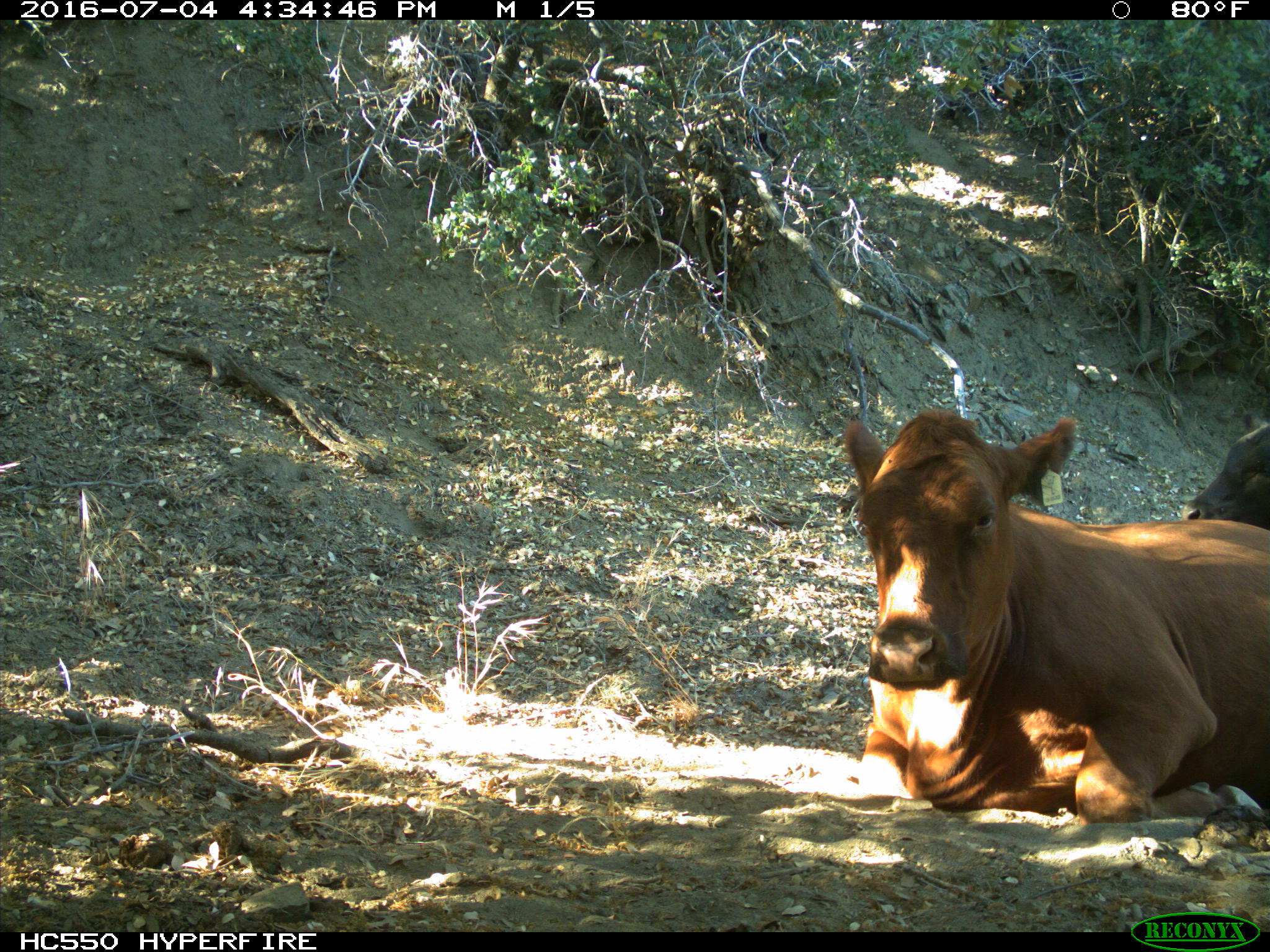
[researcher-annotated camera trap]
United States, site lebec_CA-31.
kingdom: Animalia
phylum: Chordata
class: Mammalia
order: Artiodactyla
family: Bovidae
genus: Bos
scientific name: Bos taurus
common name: domestic cow